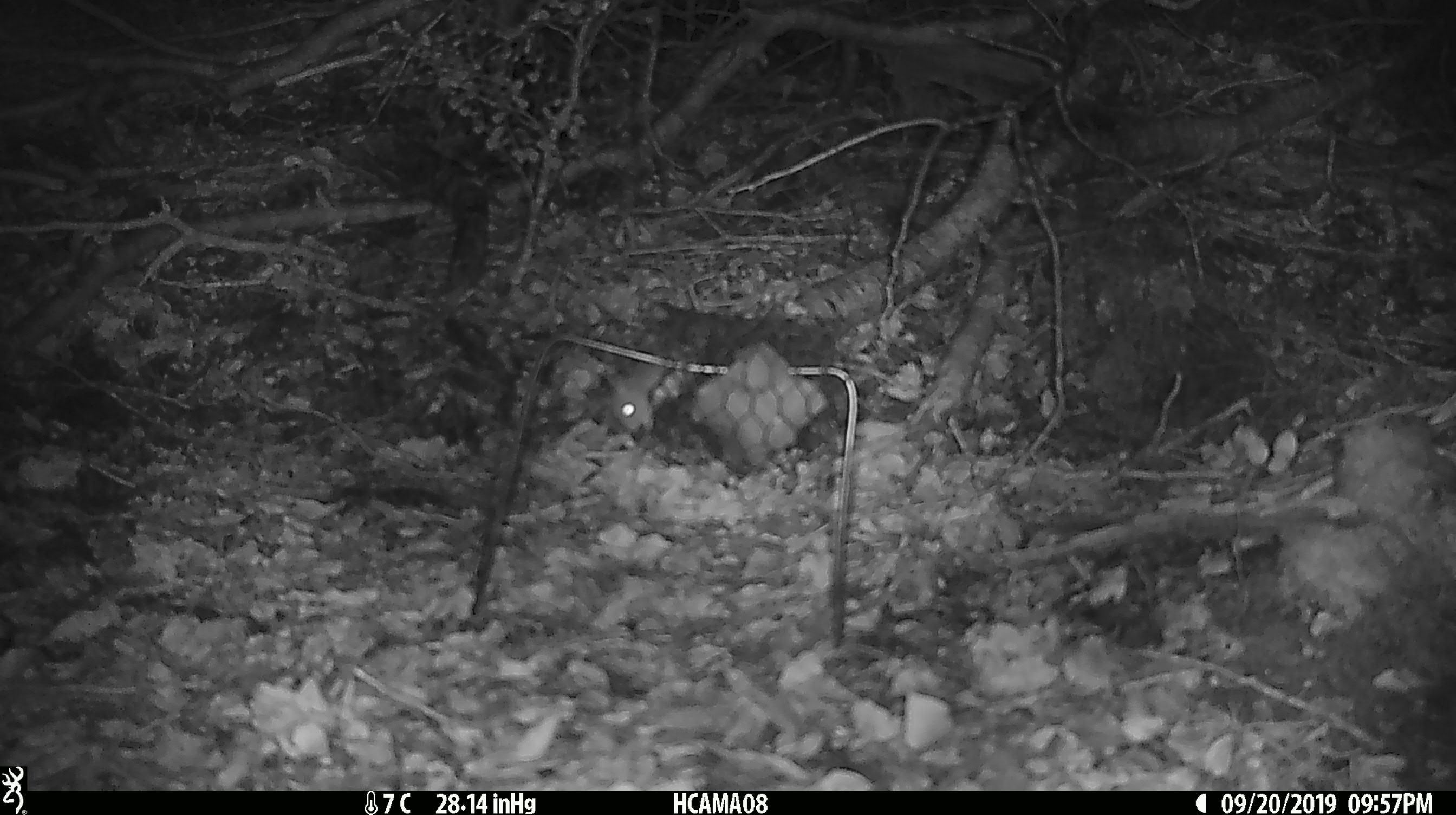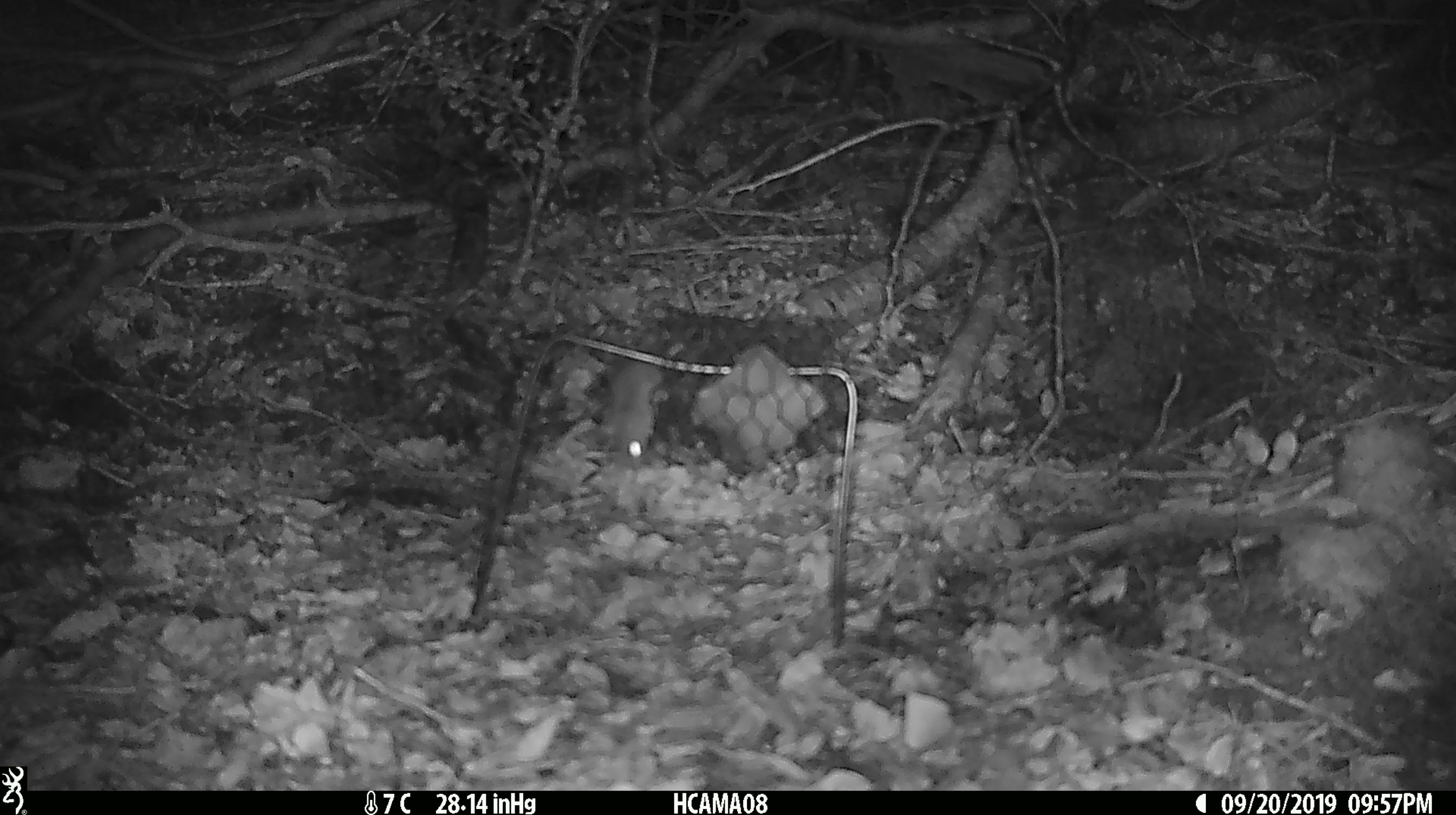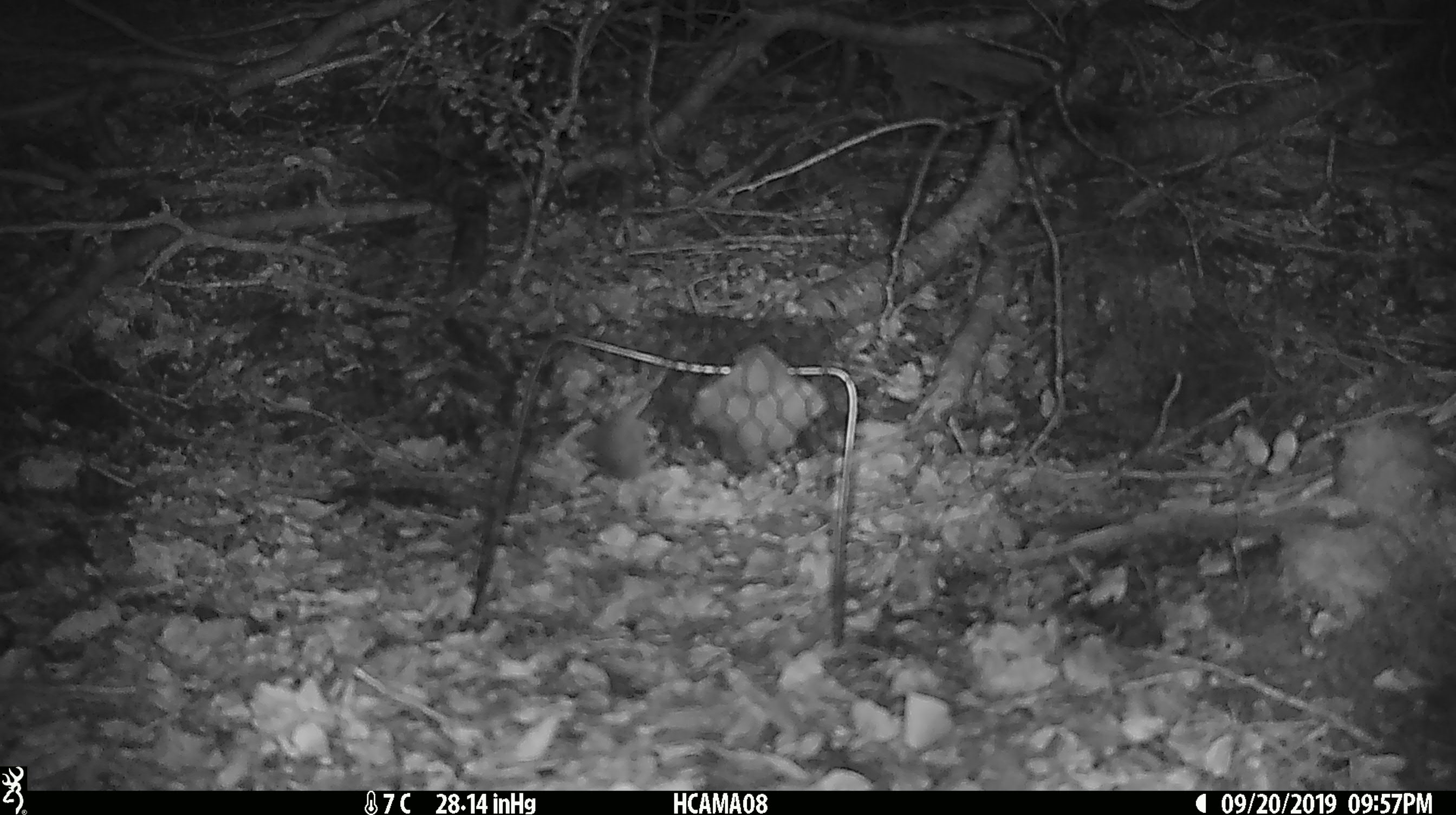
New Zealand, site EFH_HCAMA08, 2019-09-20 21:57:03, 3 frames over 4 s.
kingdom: Animalia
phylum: Chordata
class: Mammalia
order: Rodentia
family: Muridae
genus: Mus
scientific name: Mus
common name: mouse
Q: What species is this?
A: Mouse (Mus).